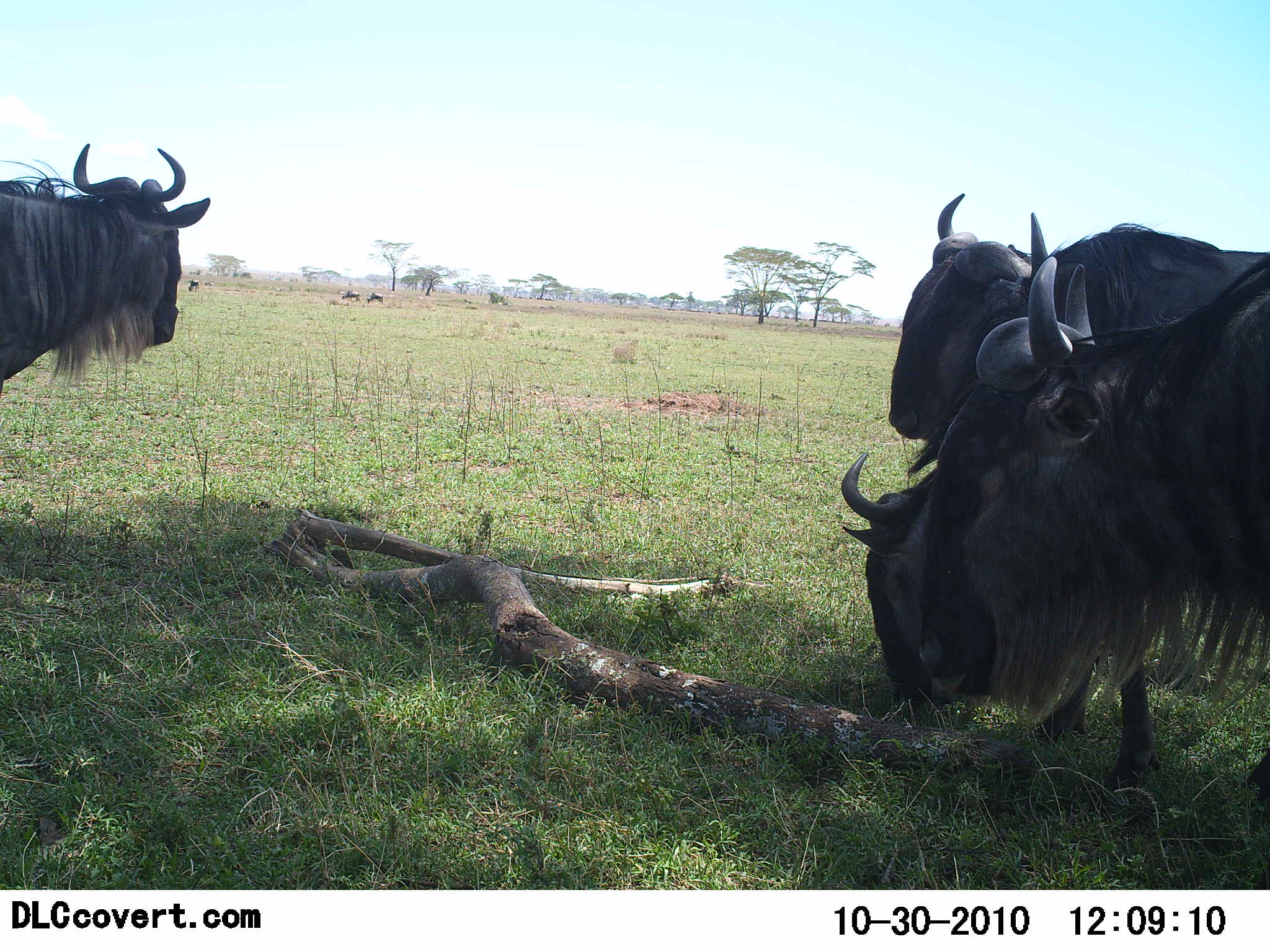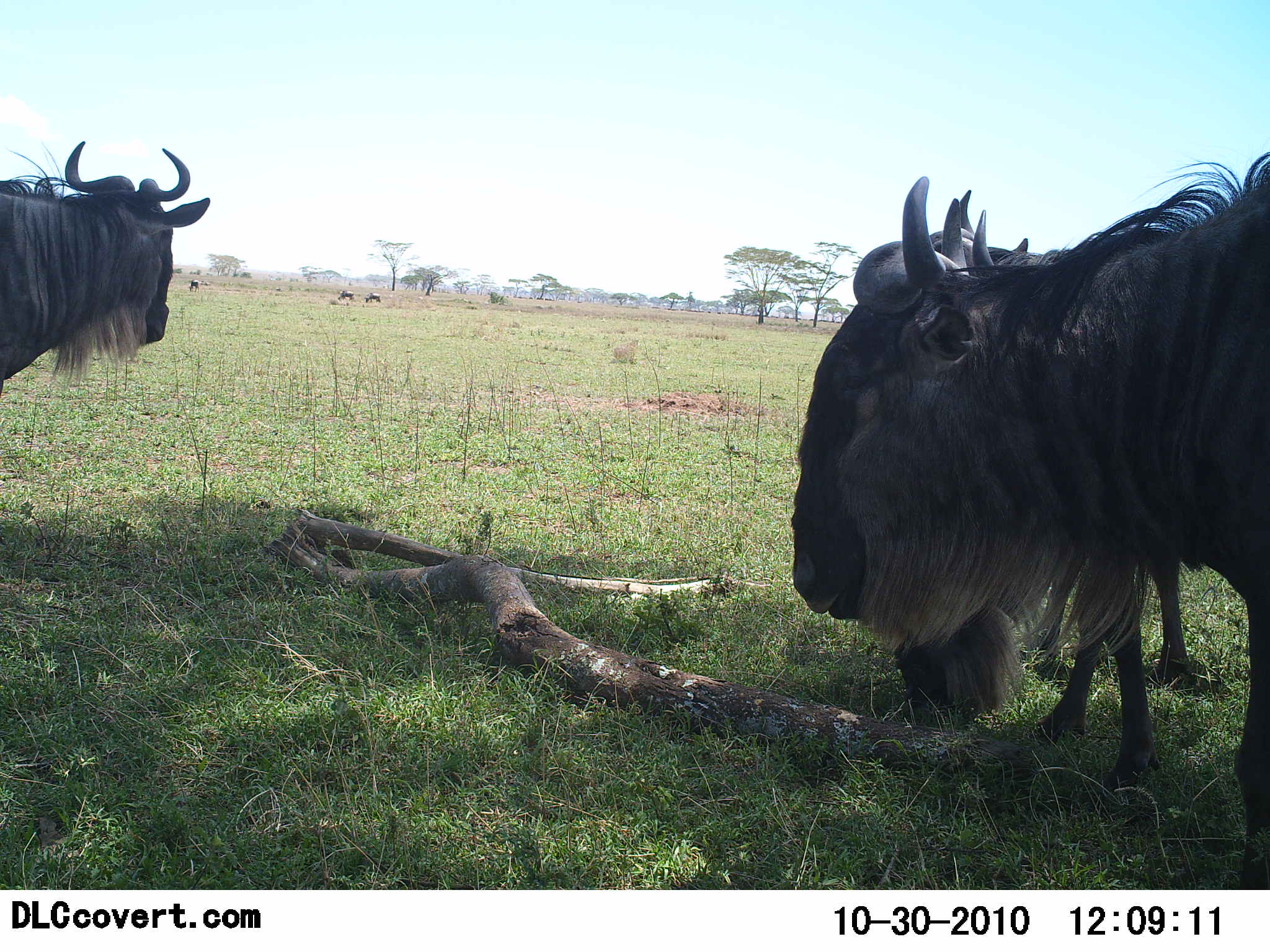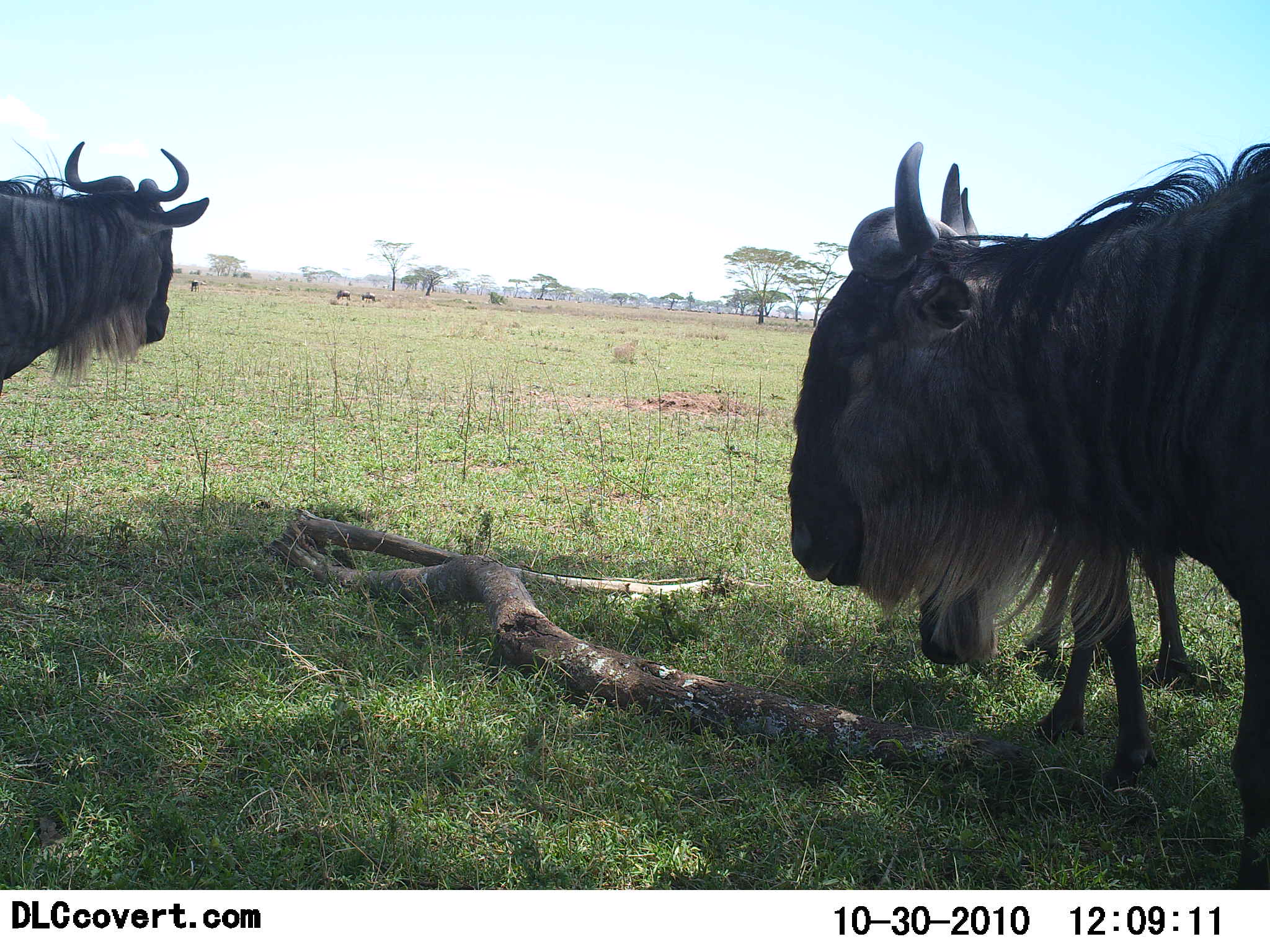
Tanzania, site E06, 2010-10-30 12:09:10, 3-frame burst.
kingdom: Animalia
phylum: Chordata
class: Mammalia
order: Artiodactyla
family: Bovidae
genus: Connochaetes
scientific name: Connochaetes taurinus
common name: blue wildebeest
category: wildebeest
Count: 4.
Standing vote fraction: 75%.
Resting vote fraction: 0%.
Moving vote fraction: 10%.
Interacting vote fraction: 5%.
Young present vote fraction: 0%.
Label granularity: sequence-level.